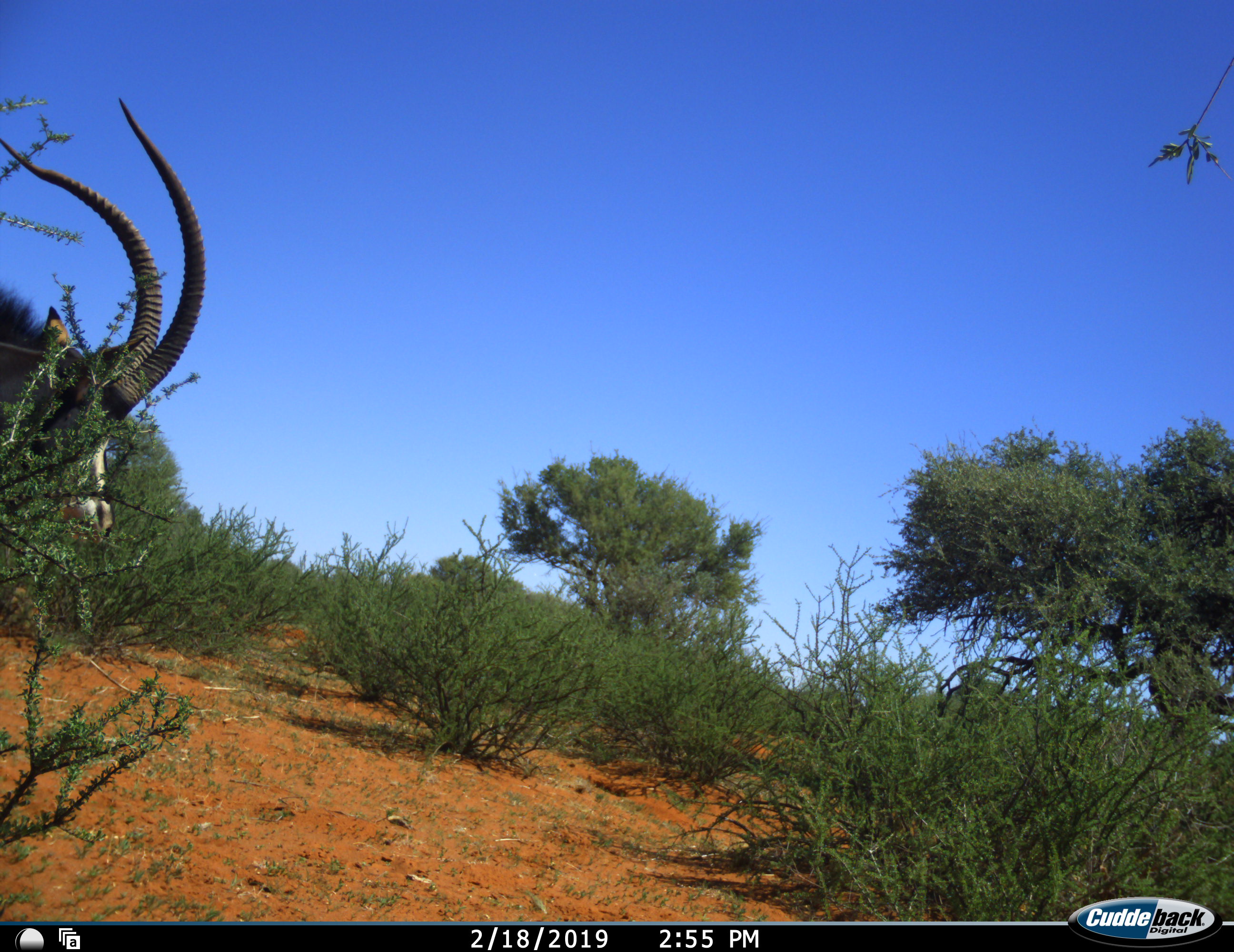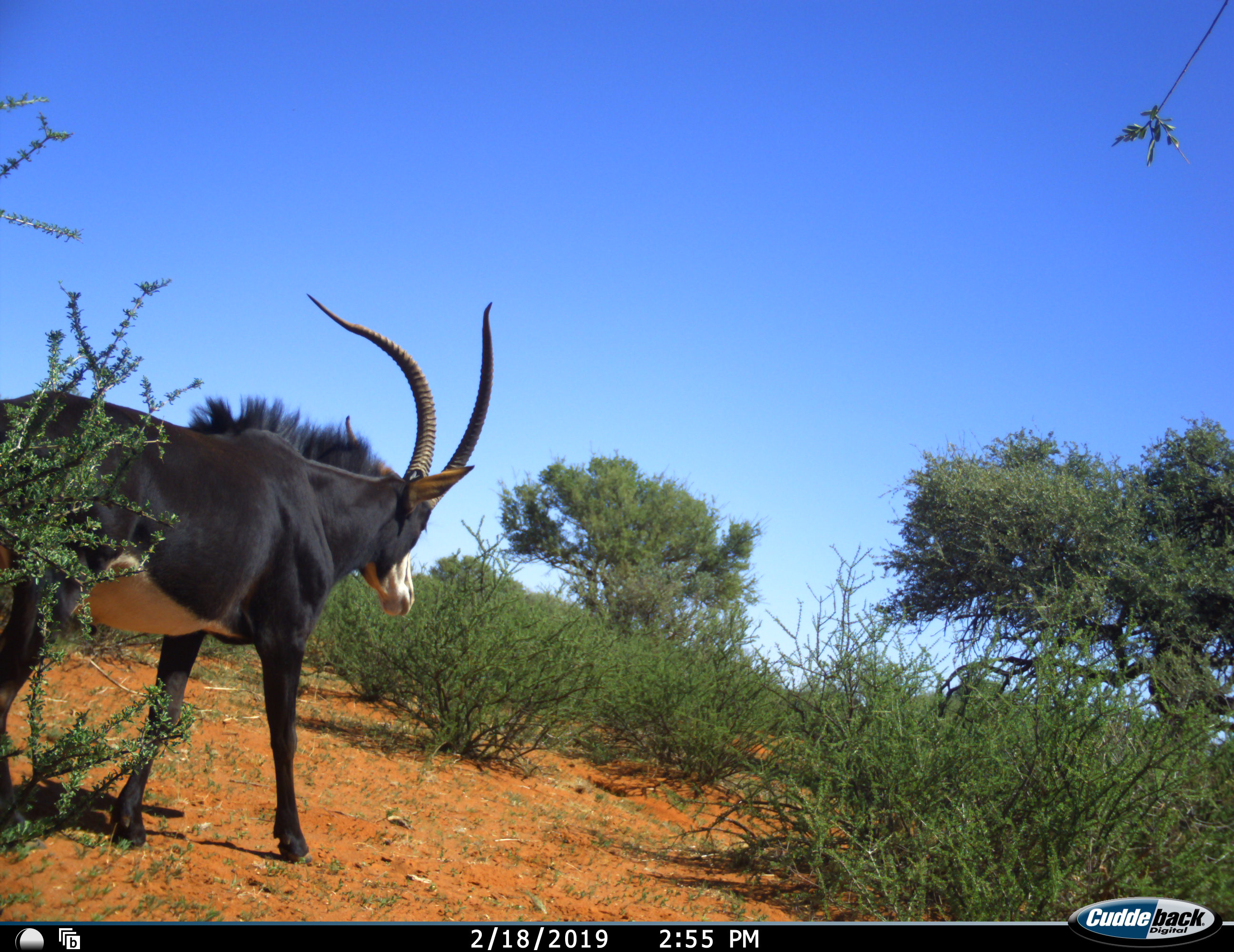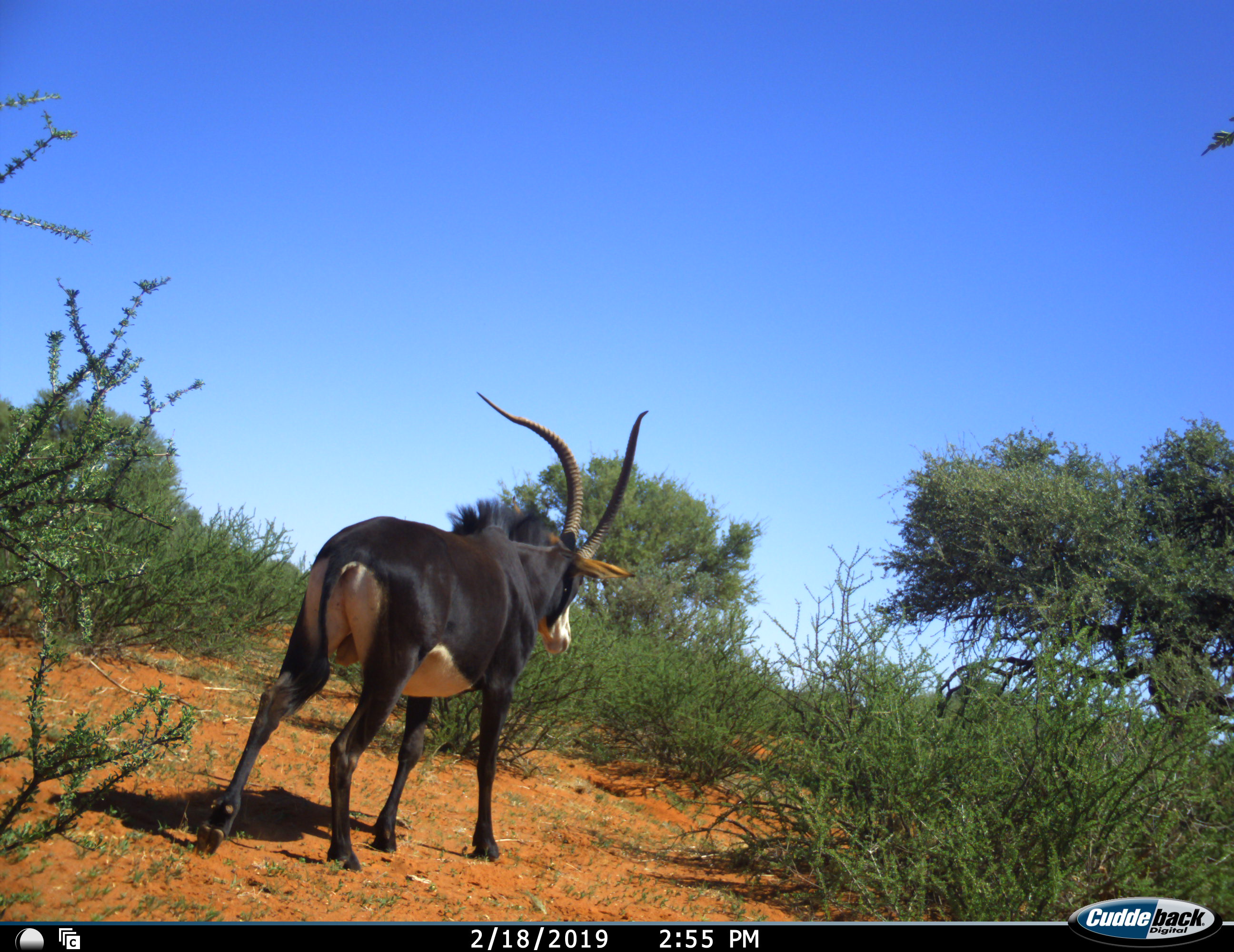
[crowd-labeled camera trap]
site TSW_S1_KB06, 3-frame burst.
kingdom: Animalia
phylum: Chordata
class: Mammalia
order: Artiodactyla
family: Bovidae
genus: Hippotragus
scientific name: Hippotragus niger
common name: sable antelope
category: sable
Sable (sable antelope) (Hippotragus niger), count 1. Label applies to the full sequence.